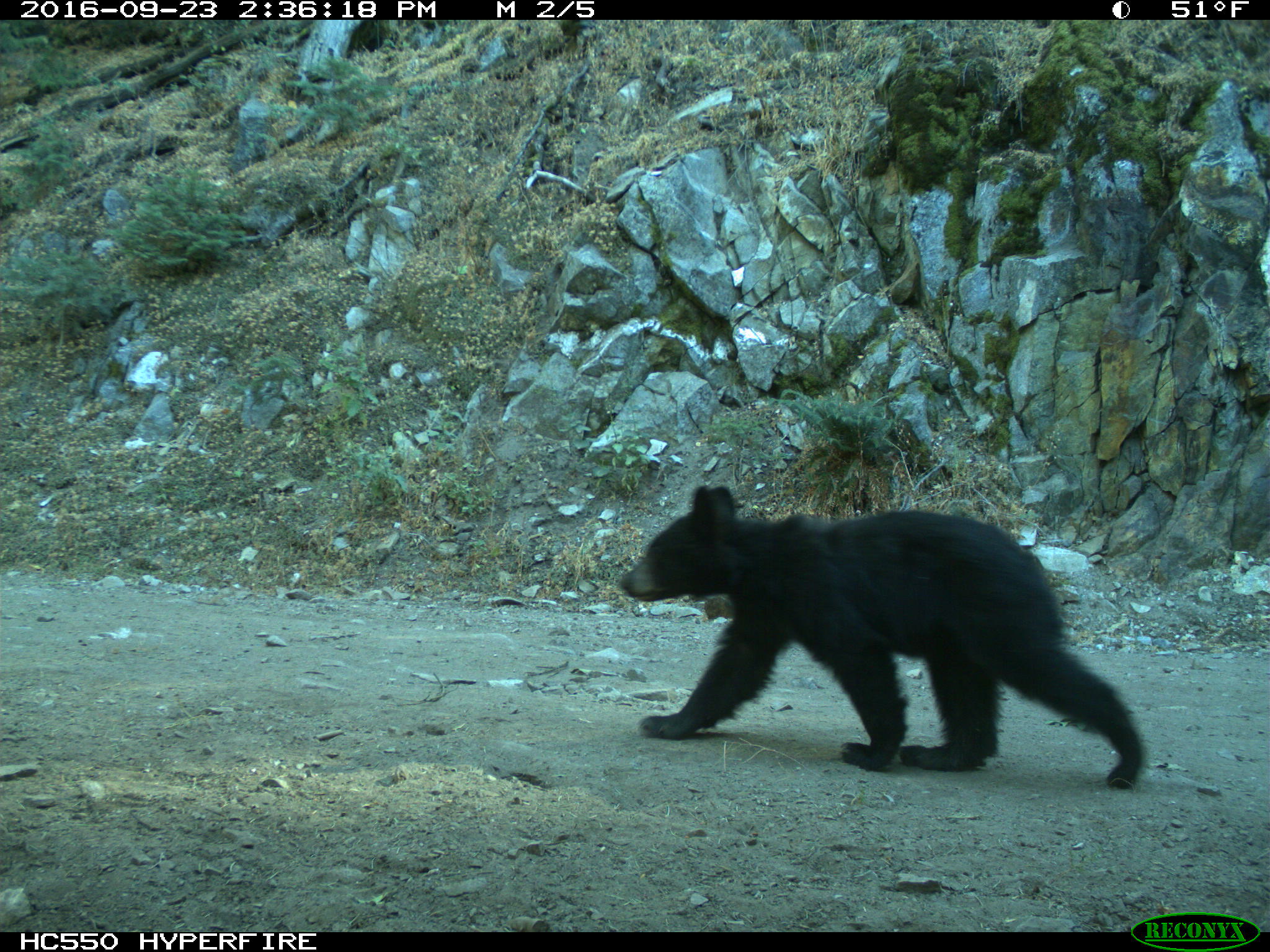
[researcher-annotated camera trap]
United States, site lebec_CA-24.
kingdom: Animalia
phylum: Chordata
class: Mammalia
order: Carnivora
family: Ursidae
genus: Ursus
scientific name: Ursus americanus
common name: american black bear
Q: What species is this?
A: Ursus americanus (american black bear).